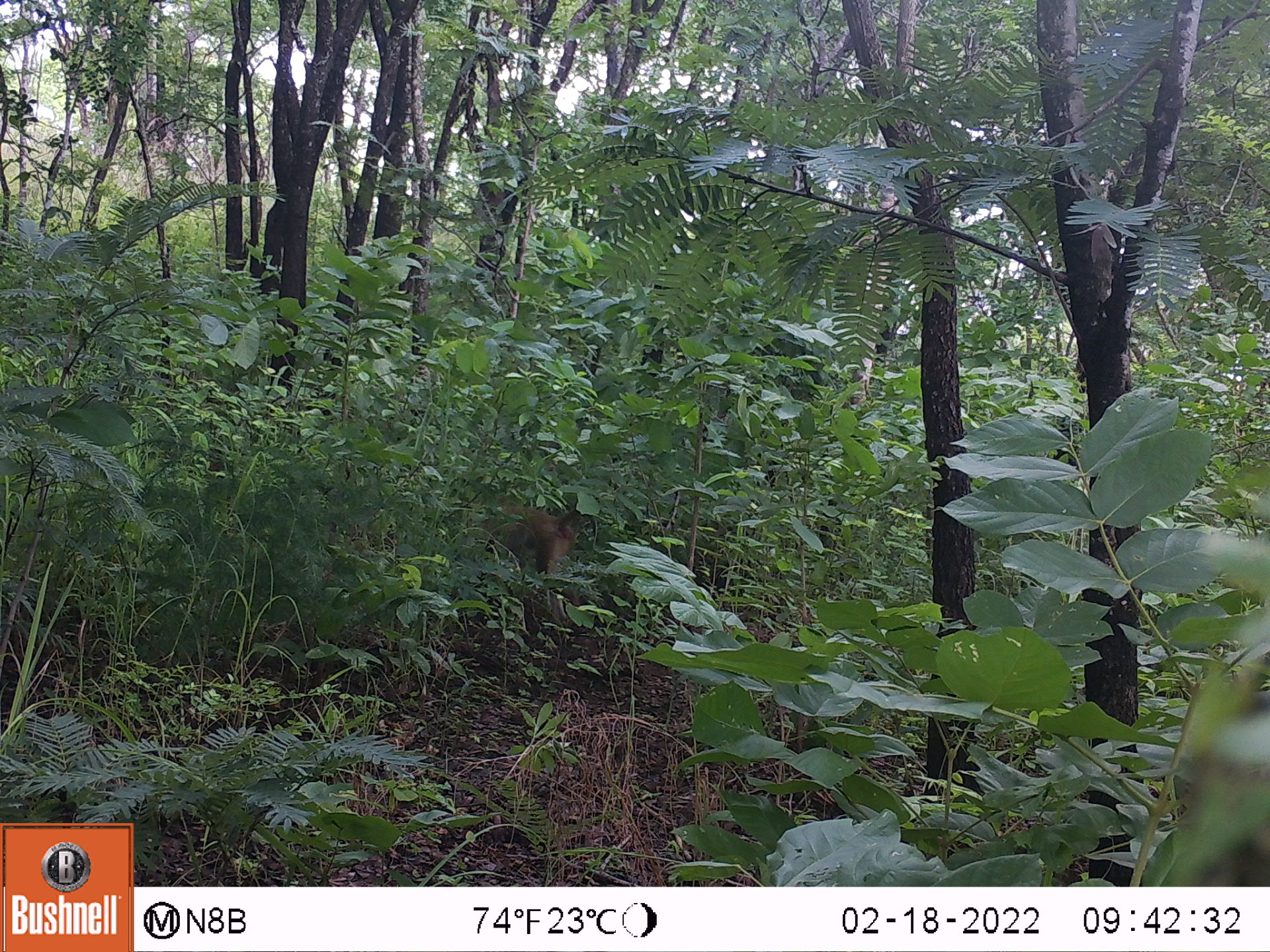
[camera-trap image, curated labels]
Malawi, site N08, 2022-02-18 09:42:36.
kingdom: Animalia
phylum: Chordata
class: Mammalia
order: Primates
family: Cercopithecidae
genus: Papio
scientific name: Papio cynocephalus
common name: yellow baboon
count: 1